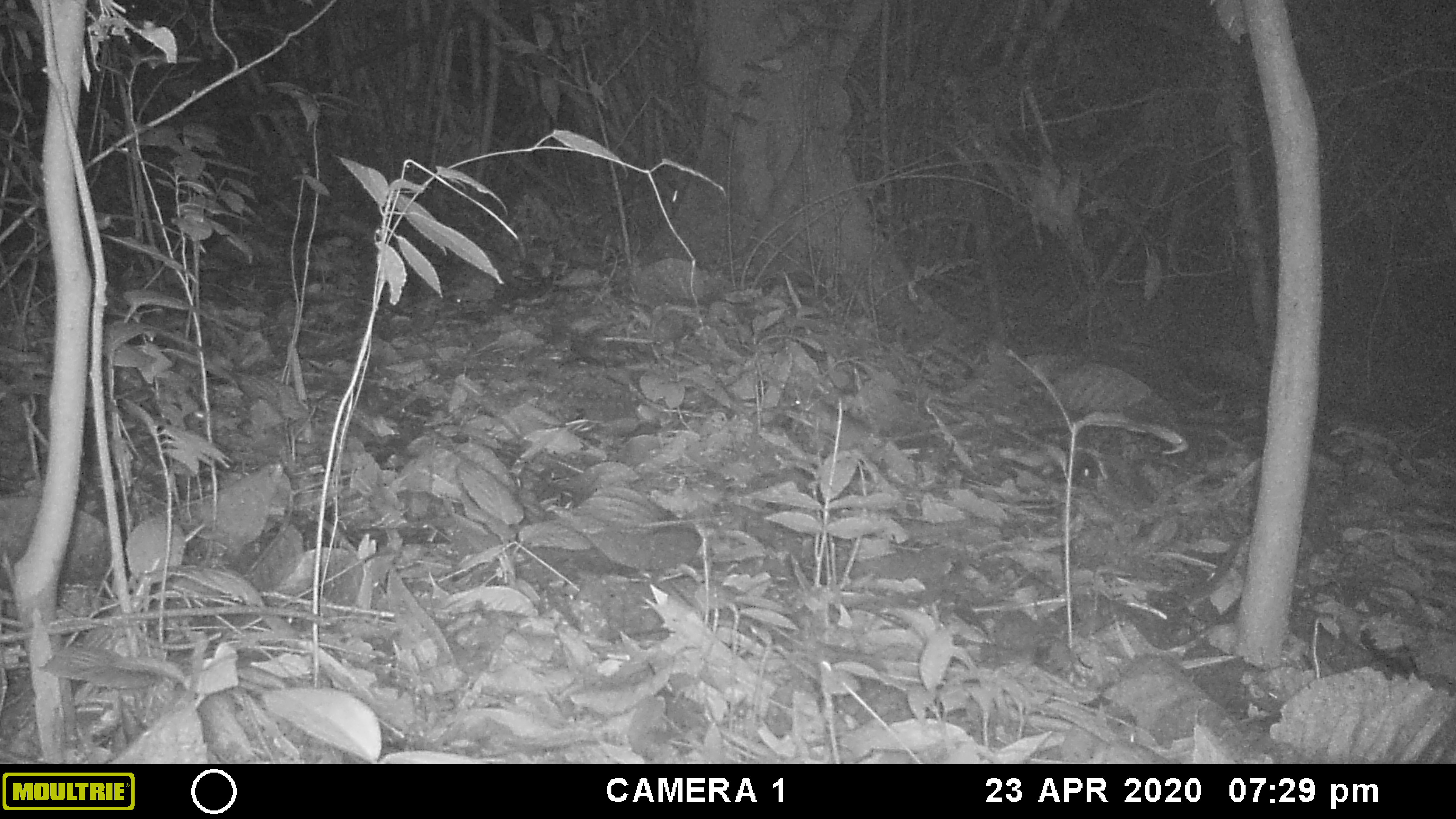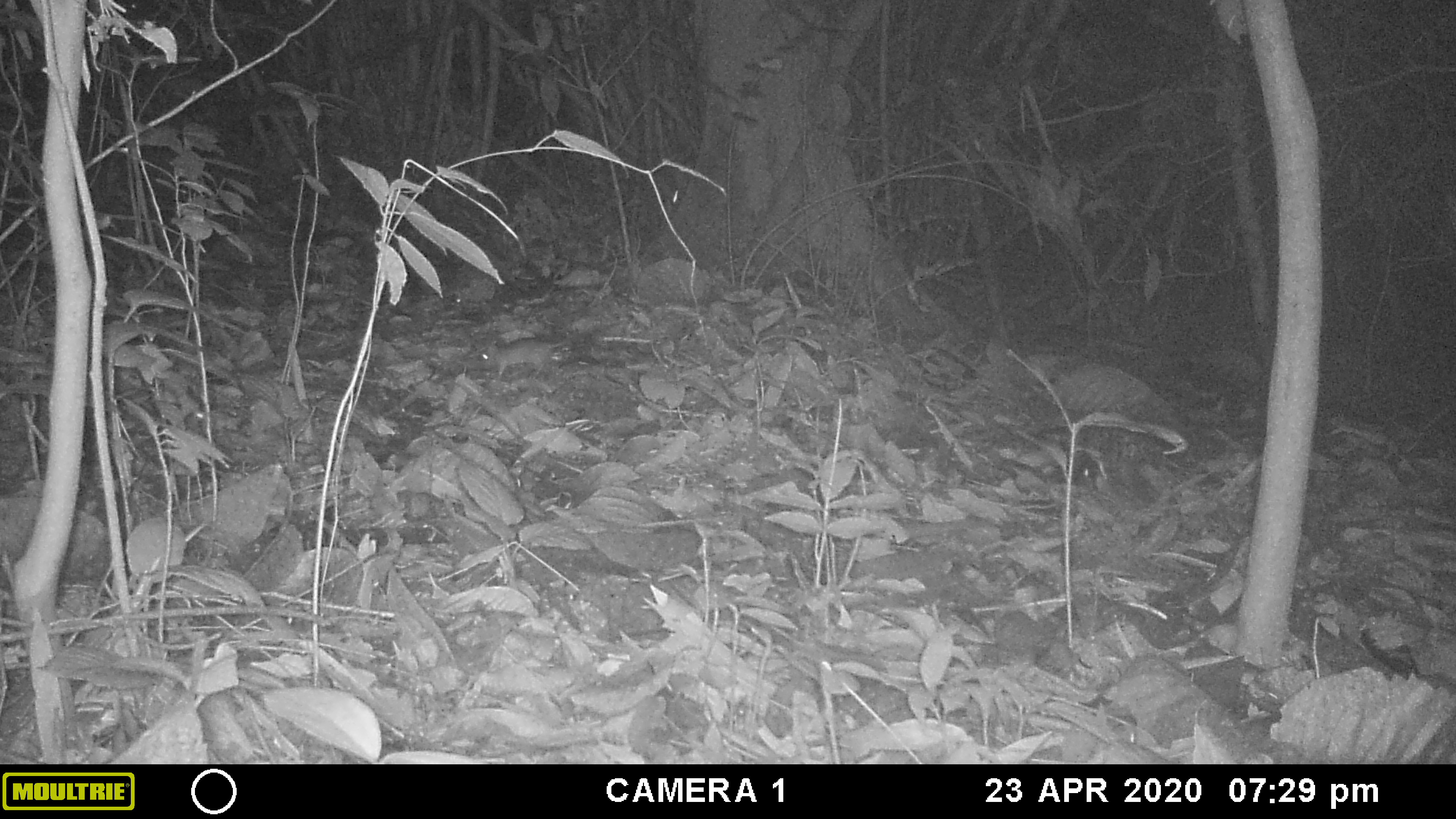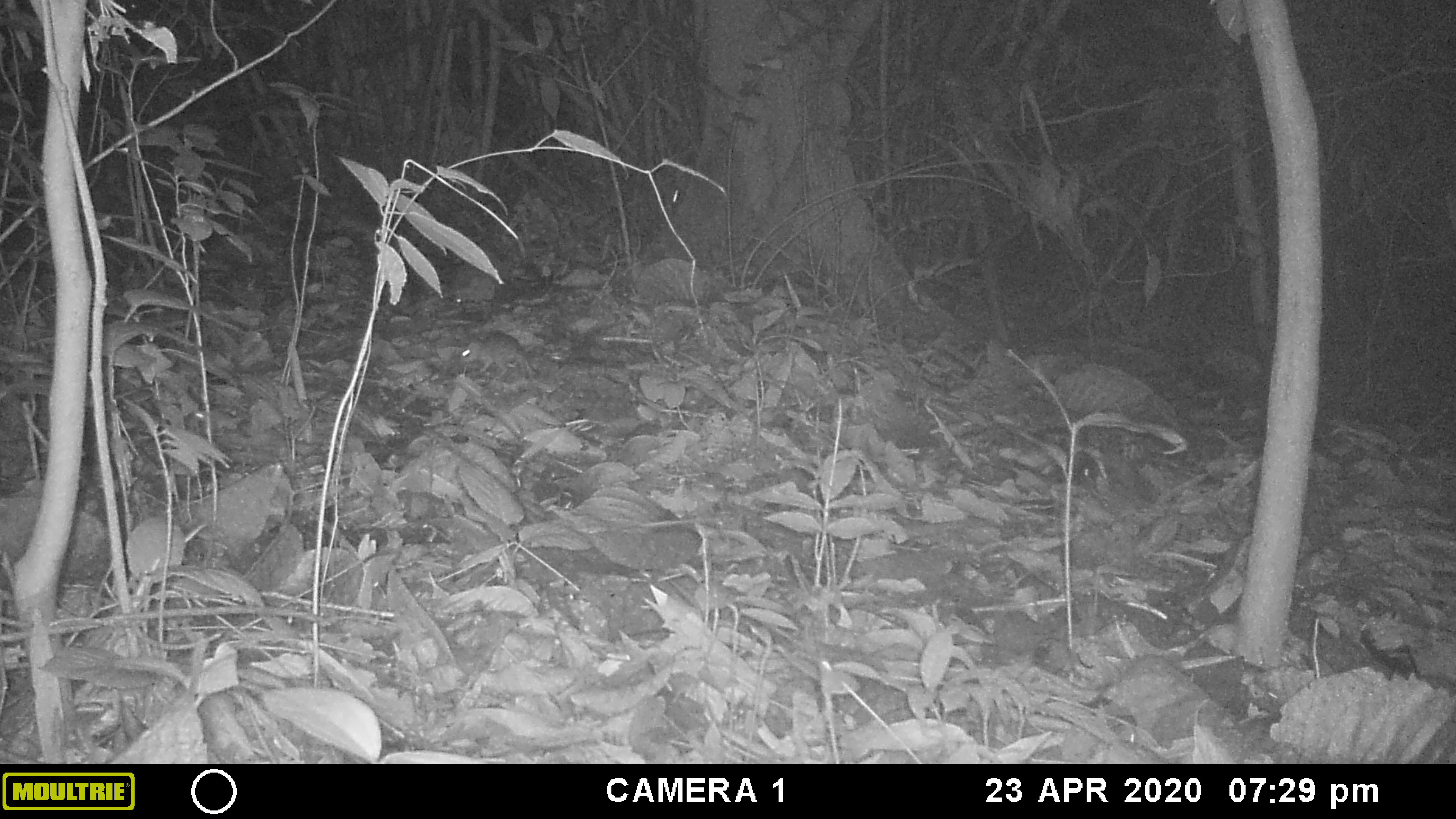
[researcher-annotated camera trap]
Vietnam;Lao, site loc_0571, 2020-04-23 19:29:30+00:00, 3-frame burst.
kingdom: Animalia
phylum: Chordata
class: Mammalia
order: Rodentia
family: Muridae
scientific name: Muridae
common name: old-world mice and rats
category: unidentified murid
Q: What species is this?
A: Unidentified murid (old-world mice and rats) (Muridae).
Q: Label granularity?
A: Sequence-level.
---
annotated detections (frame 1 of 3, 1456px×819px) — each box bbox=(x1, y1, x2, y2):
unidentified murid: bbox=(790, 391, 884, 466)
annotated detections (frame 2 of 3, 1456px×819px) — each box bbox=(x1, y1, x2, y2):
unidentified murid: bbox=(477, 337, 567, 381)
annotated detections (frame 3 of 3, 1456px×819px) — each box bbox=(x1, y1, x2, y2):
unidentified murid: bbox=(459, 330, 525, 378)